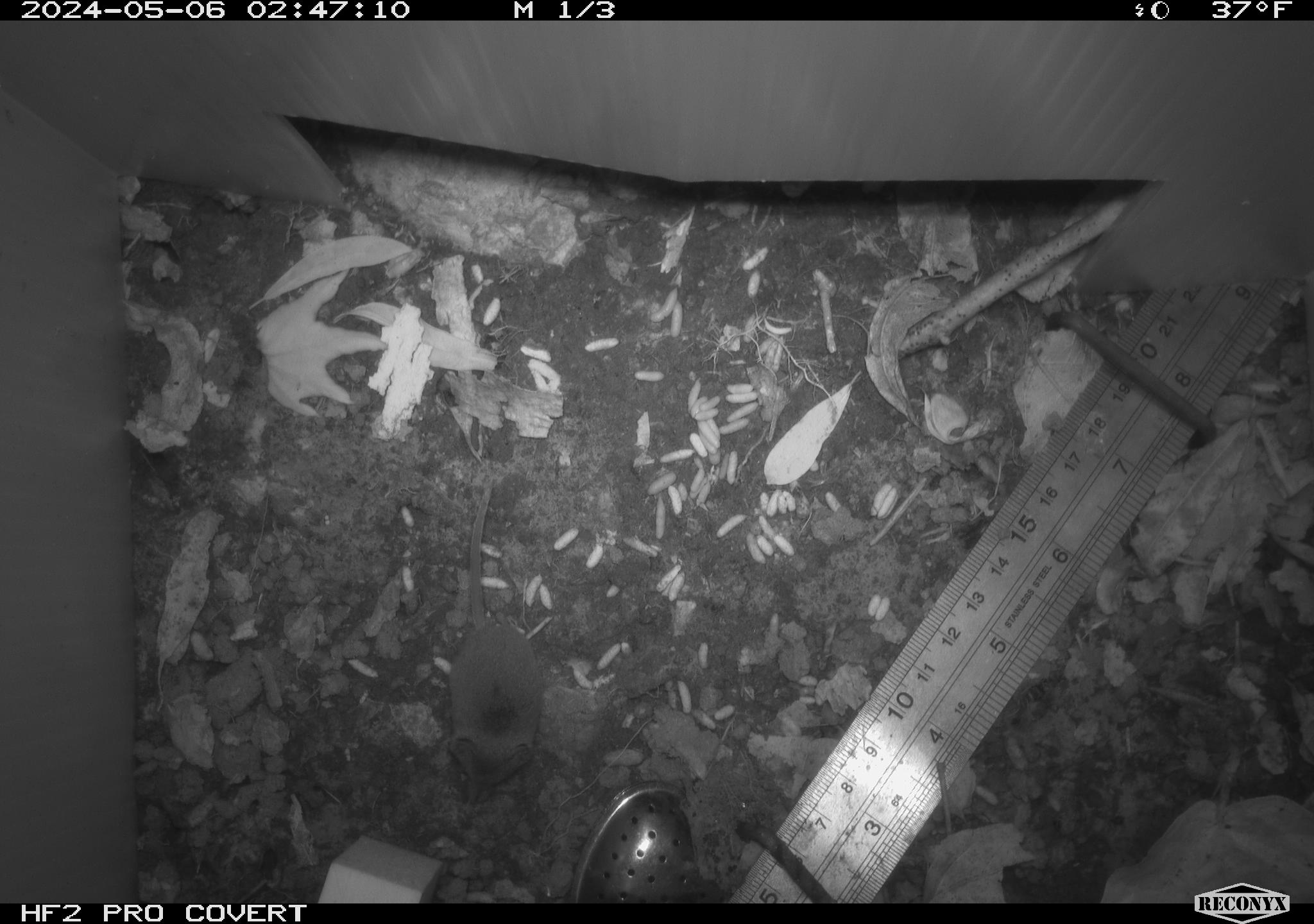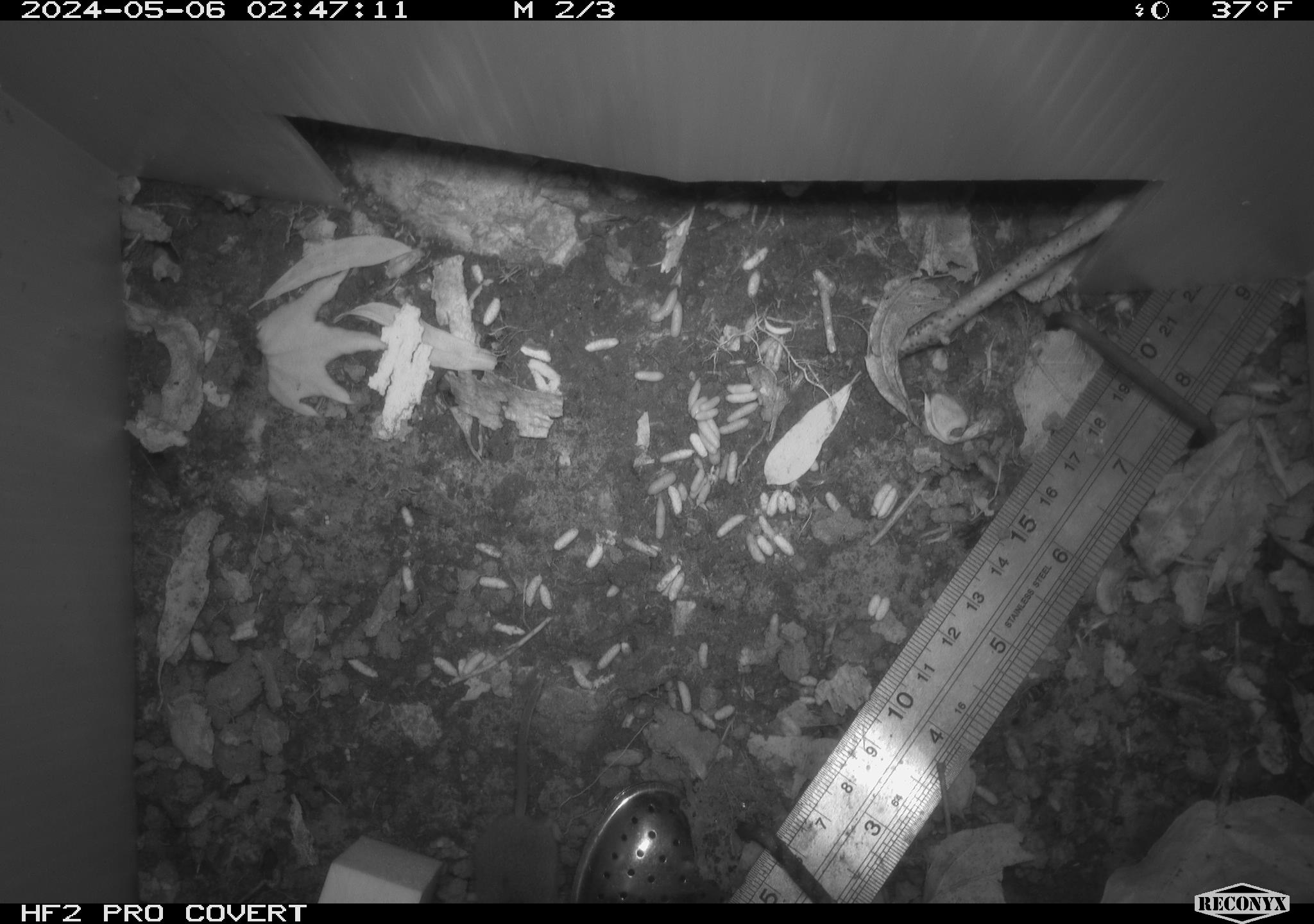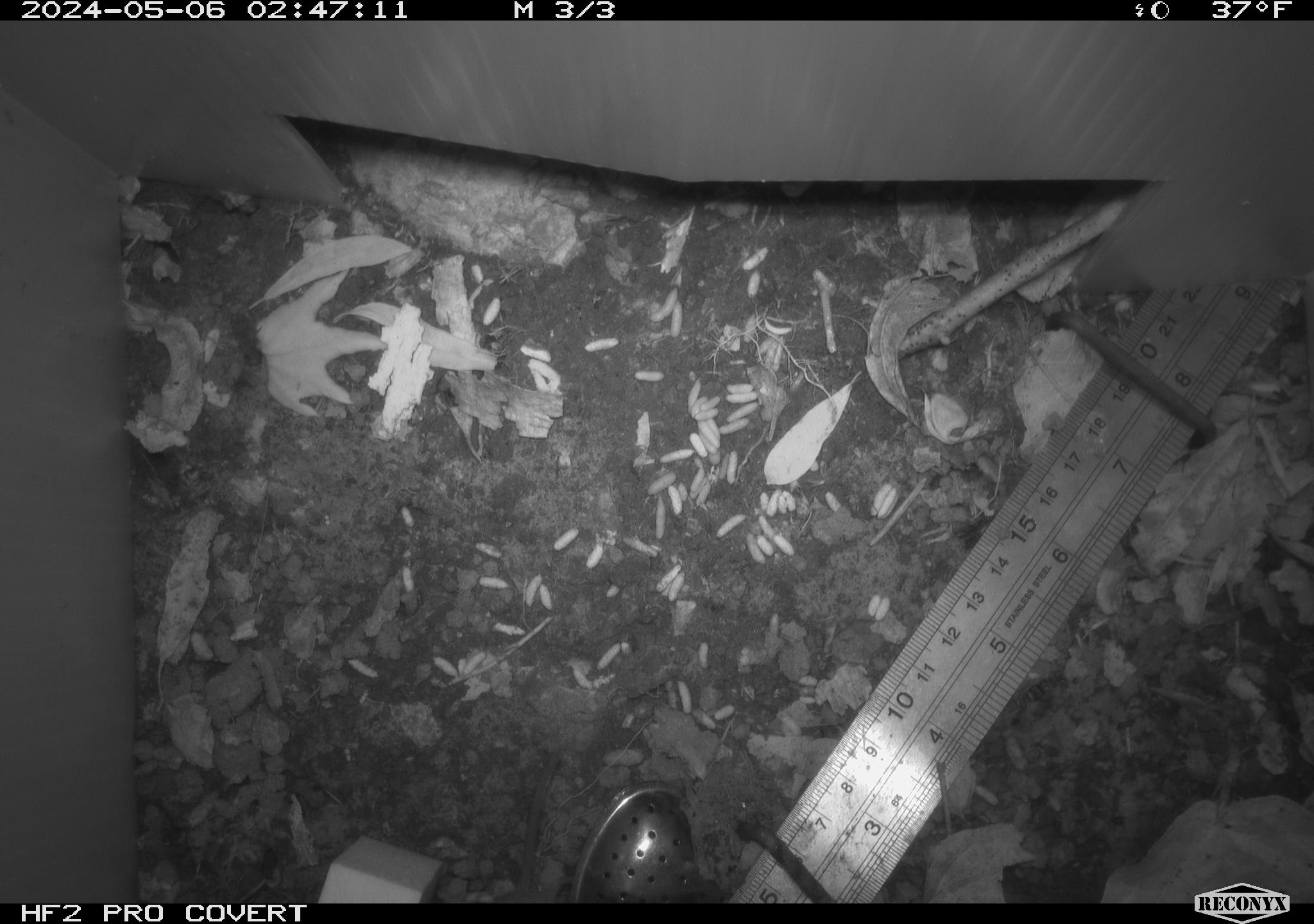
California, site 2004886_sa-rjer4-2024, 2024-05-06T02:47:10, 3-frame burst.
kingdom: Animalia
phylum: Chordata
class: Mammalia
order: Eulipotyphla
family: Soricidae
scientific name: Soricidae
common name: shrews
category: soricidae family